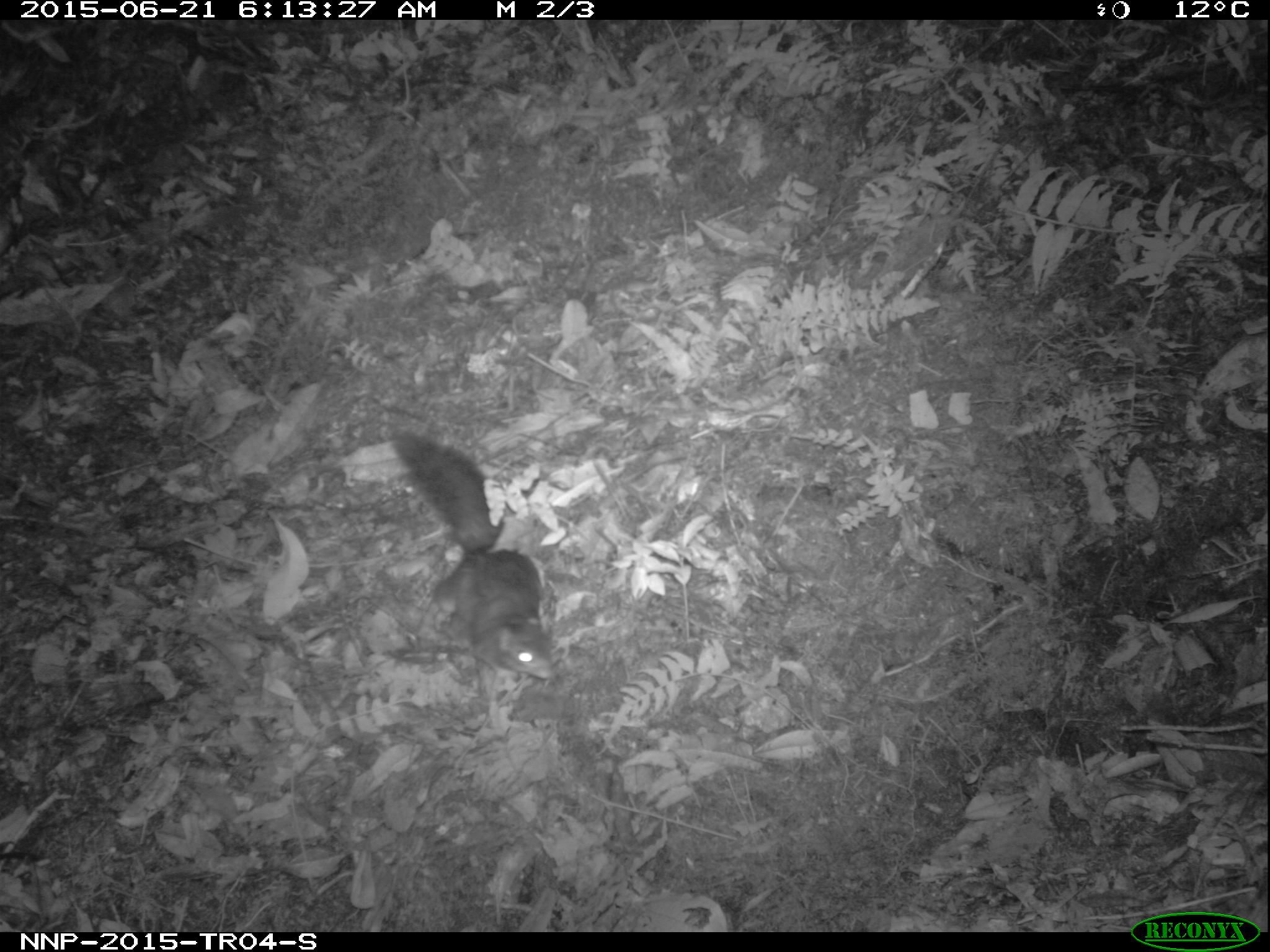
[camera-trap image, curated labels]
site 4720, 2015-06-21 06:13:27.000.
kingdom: Animalia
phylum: Chordata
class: Mammalia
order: Rodentia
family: Sciuridae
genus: Funisciurus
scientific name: Funisciurus pyrropus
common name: fire-footed rope squirrel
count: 1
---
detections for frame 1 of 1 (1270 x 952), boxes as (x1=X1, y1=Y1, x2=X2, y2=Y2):
funisciurus pyrropus: (x1=391, y1=430, x2=555, y2=726)